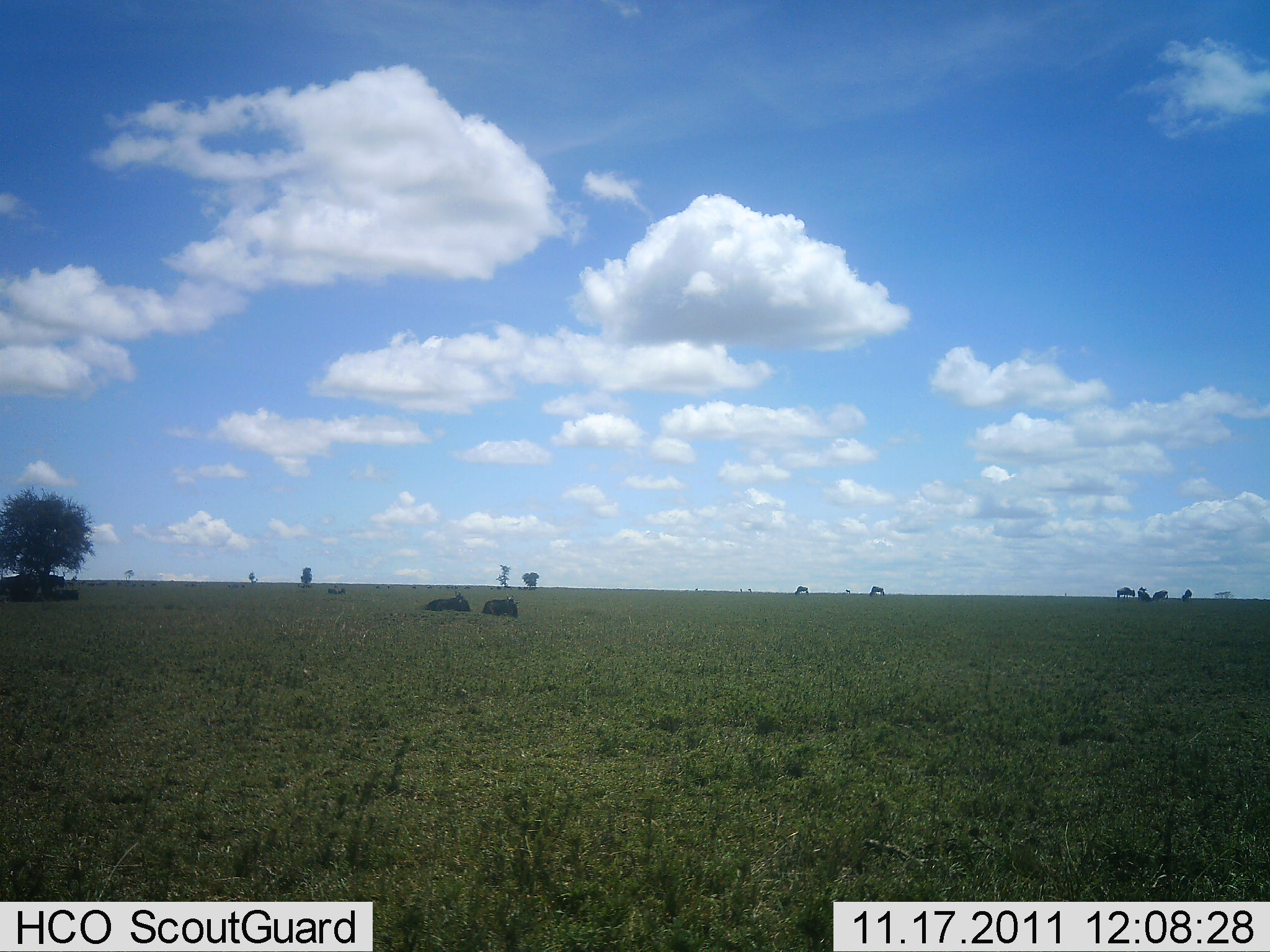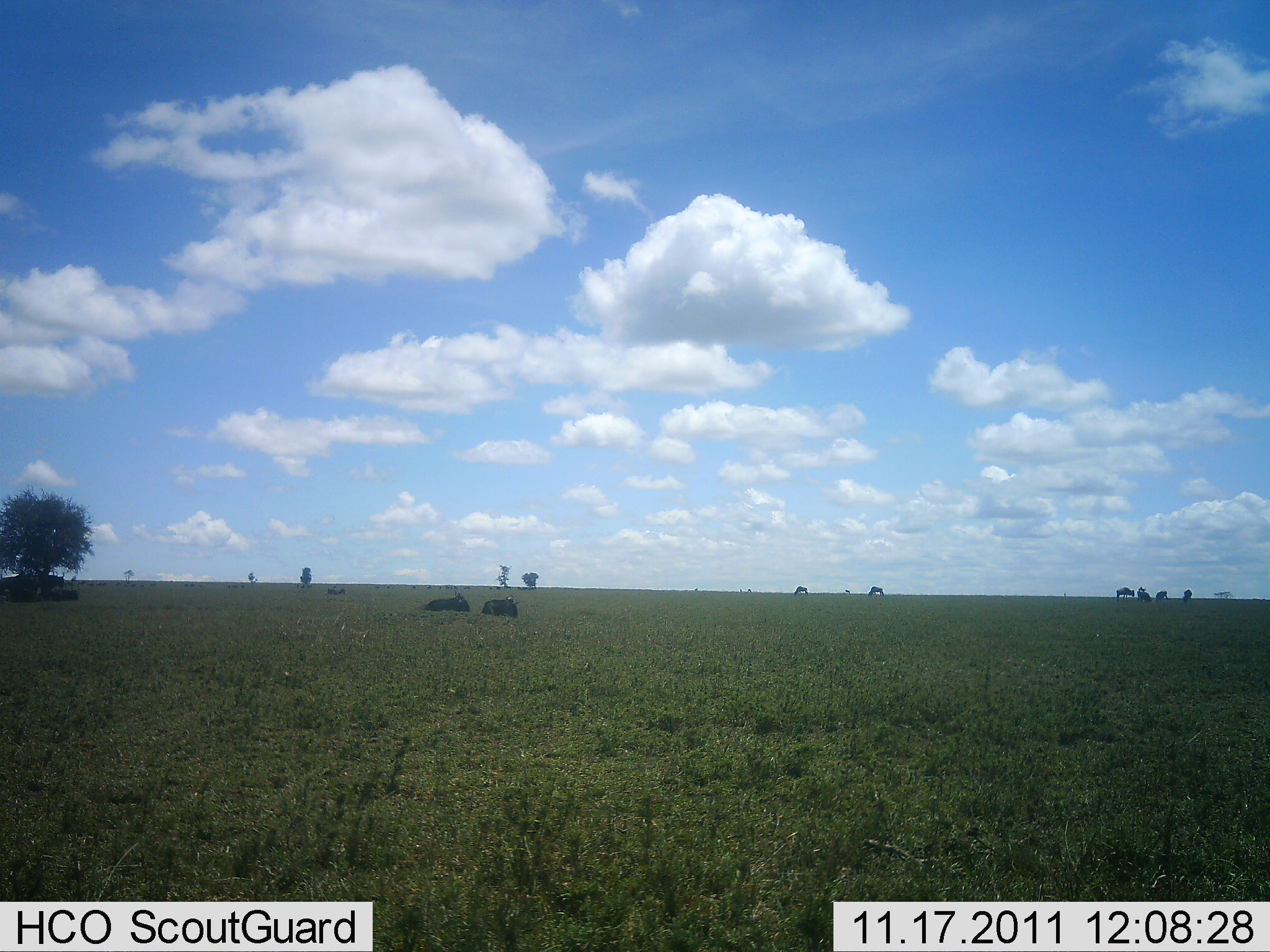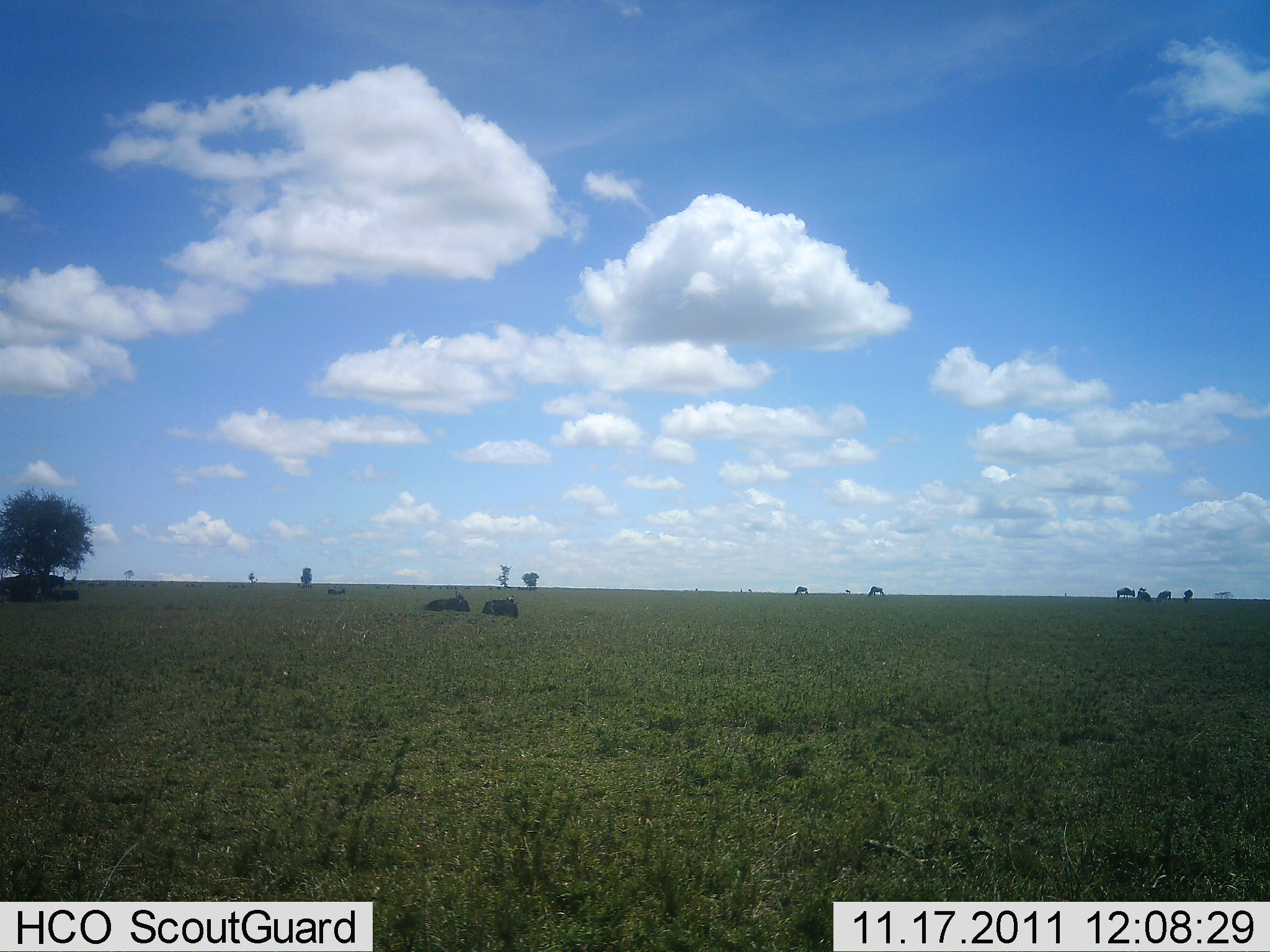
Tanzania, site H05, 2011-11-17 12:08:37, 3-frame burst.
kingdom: Animalia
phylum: Chordata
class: Mammalia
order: Artiodactyla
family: Bovidae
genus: Connochaetes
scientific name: Connochaetes taurinus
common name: blue wildebeest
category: wildebeest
Wildebeest (blue wildebeest) (Connochaetes taurinus), count 9. Behavior (volunteer vote fractions): standing 33%, resting 83%, moving 25%, interacting 0%. Young present (vote fraction): 0%. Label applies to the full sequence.